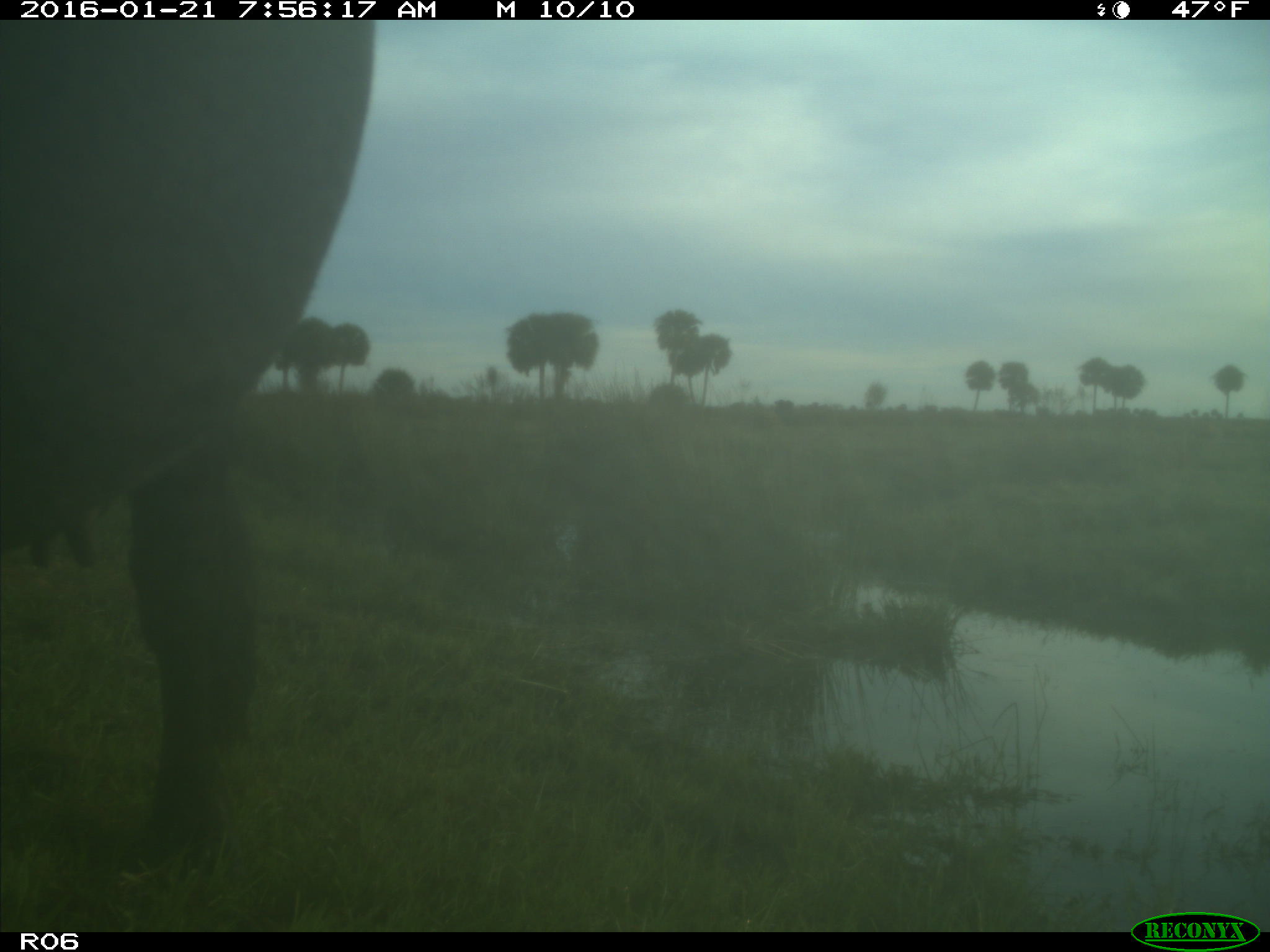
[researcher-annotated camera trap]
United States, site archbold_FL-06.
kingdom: Animalia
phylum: Chordata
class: Mammalia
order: Artiodactyla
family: Bovidae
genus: Bos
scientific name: Bos taurus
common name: domestic cow